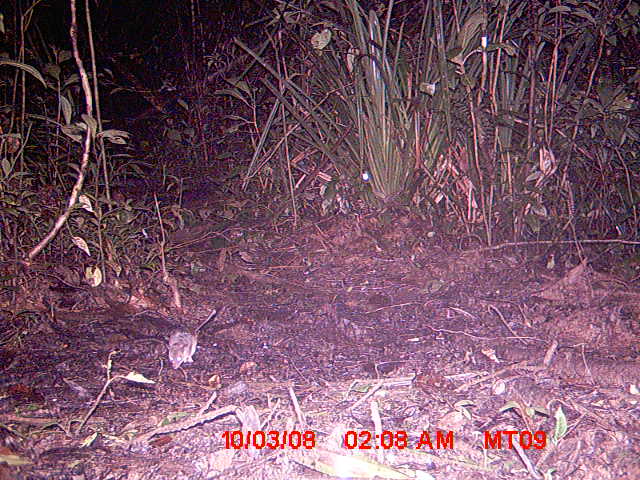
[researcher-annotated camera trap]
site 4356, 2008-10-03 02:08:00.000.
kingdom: Animalia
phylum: Chordata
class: Aves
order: Cuculiformes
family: Cuculidae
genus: Coua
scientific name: Coua serriana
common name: red-breasted coua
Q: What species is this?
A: Coua serriana (red-breasted coua).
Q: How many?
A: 1.